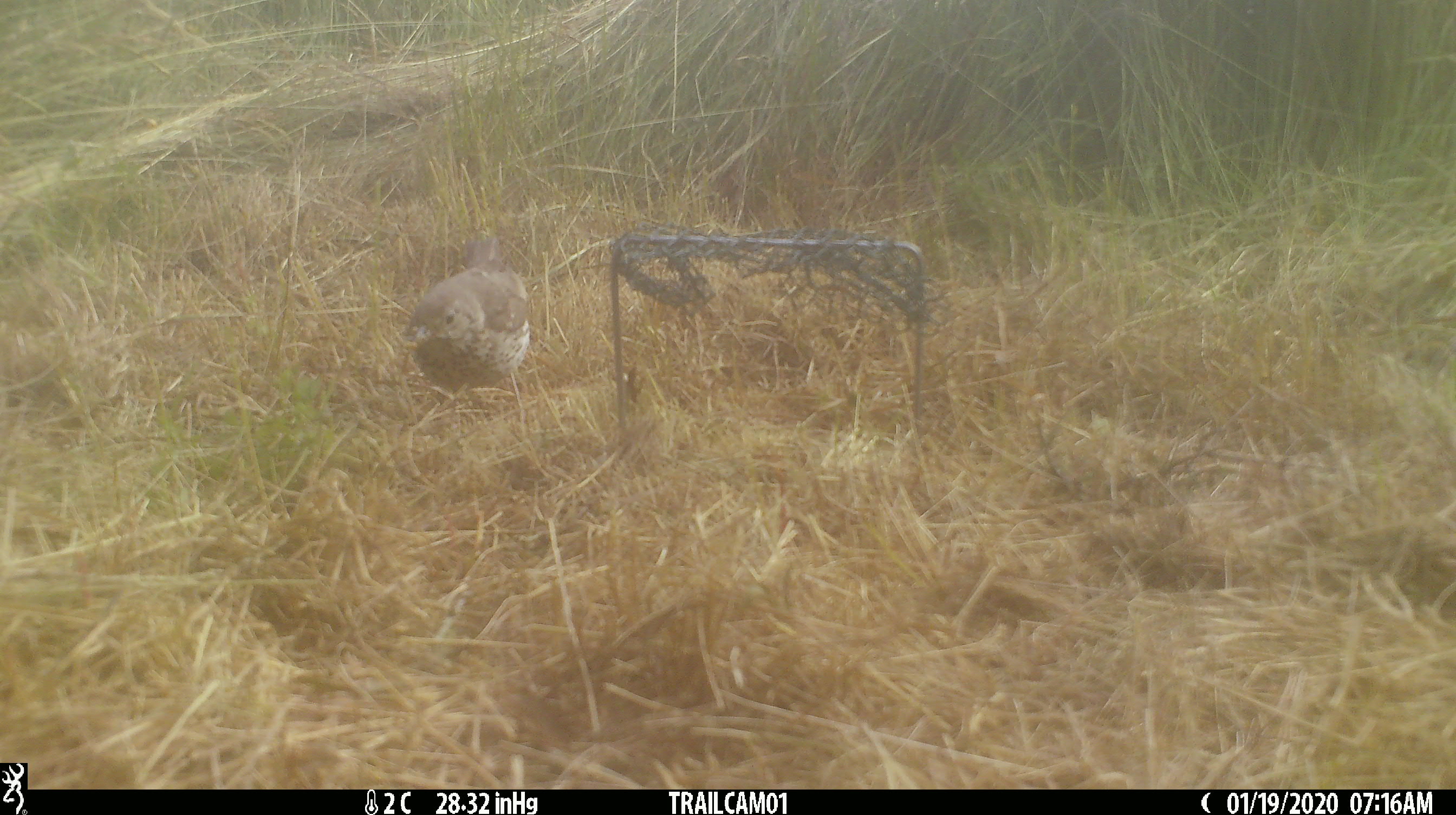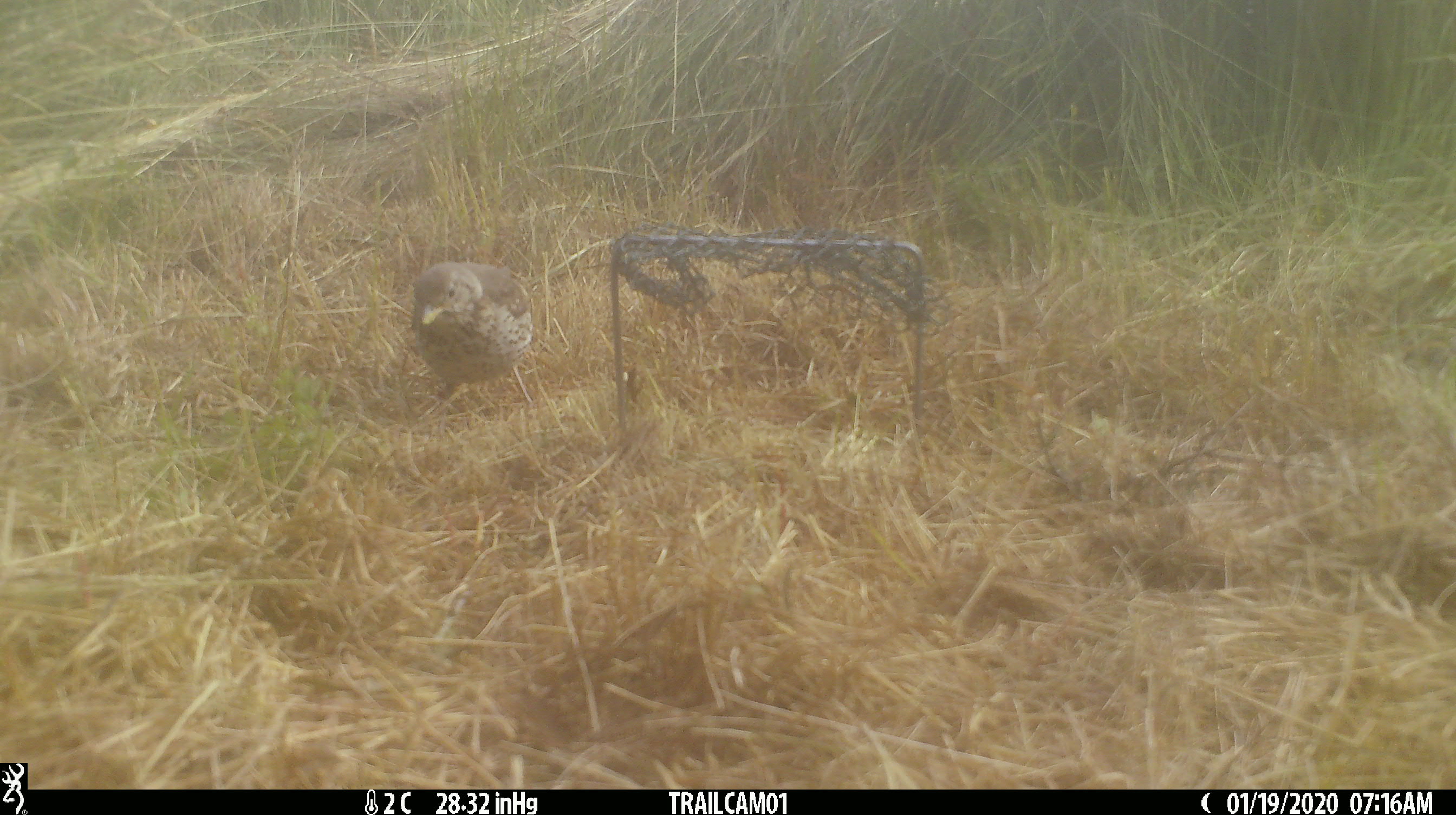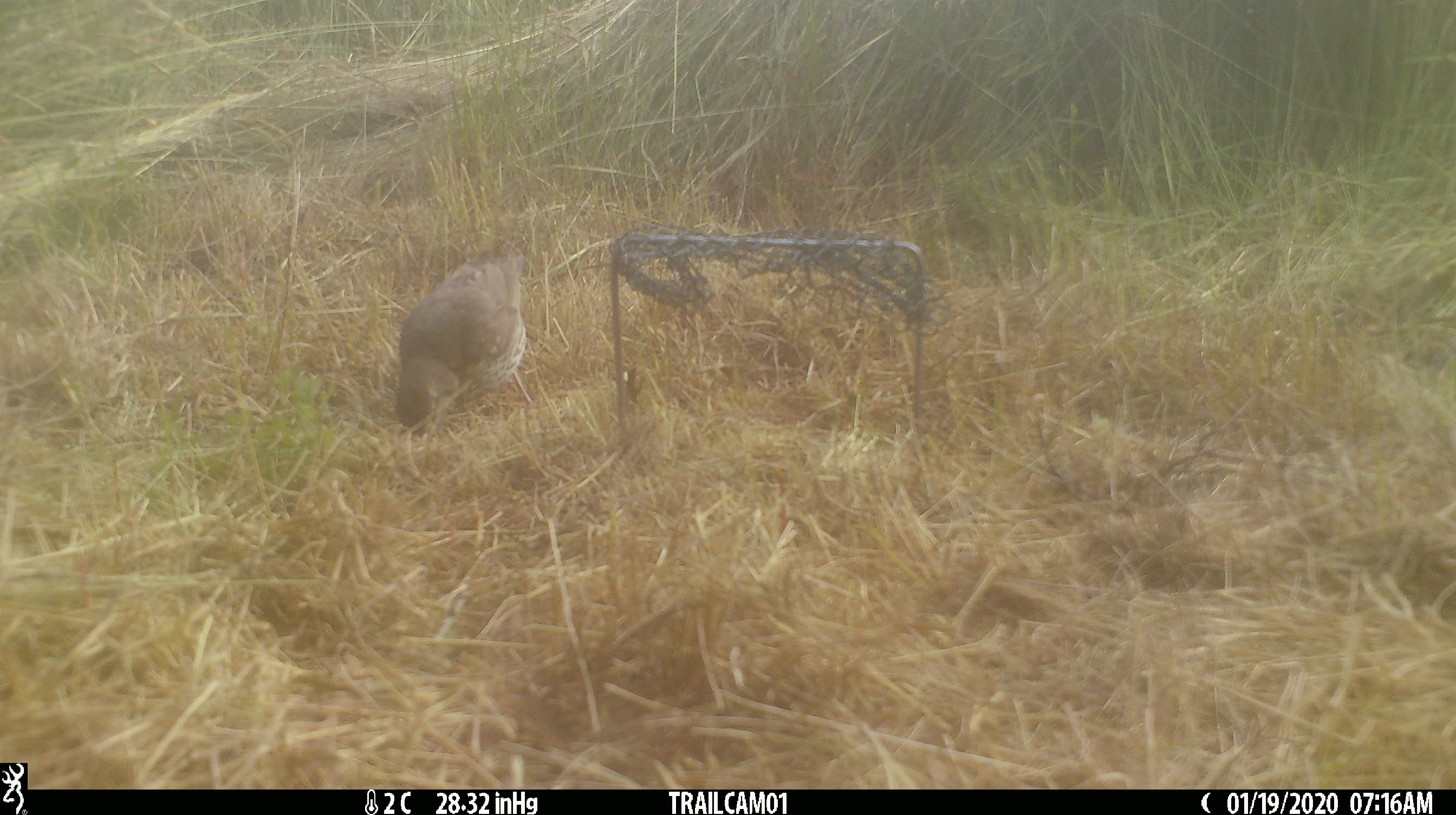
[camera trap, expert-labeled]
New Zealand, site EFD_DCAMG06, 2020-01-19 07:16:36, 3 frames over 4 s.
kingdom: Animalia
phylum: Chordata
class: Aves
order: Passeriformes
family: Turdidae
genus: Turdus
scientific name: Turdus philomelos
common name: song thrush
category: thrush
Thrush (song thrush) (Turdus philomelos).